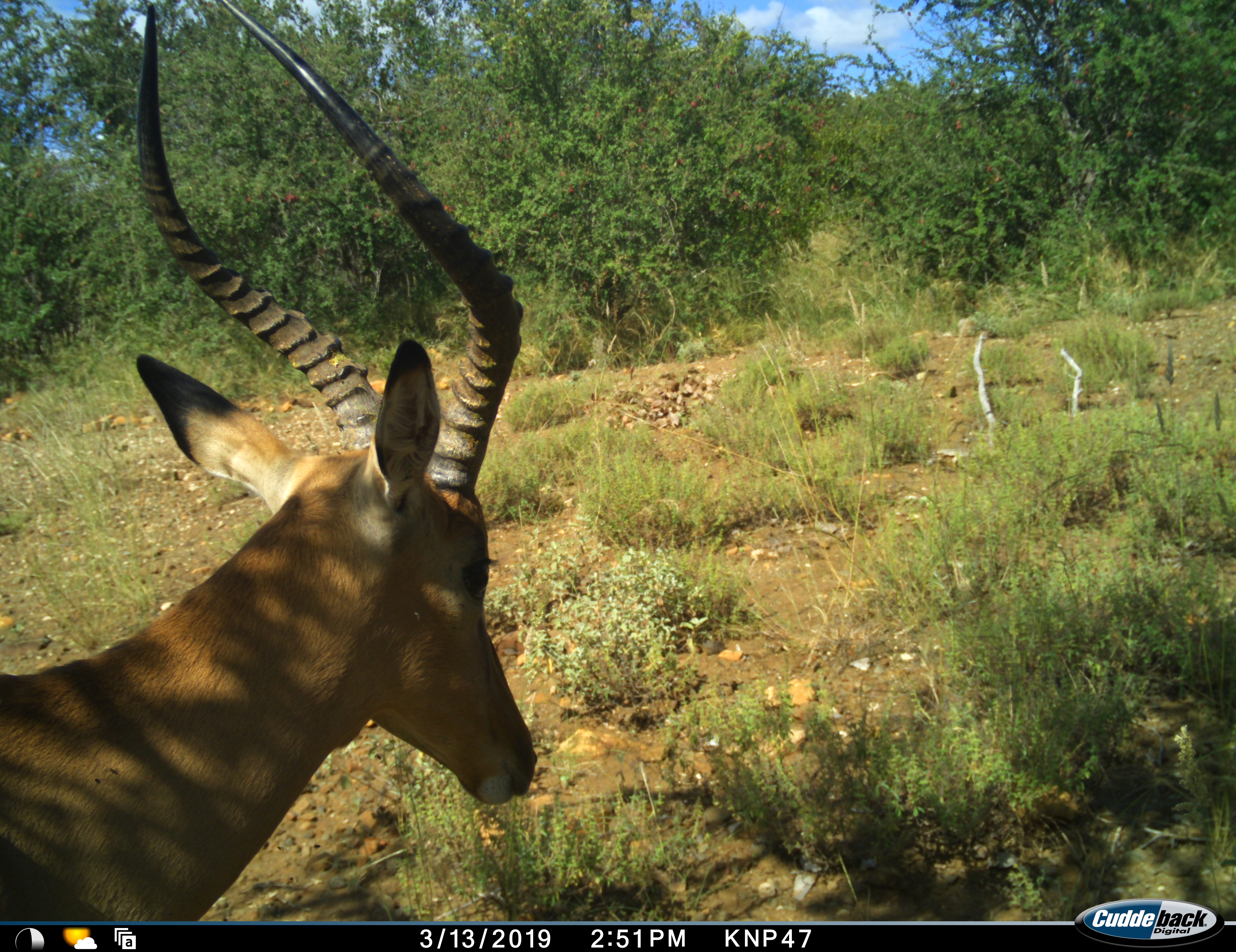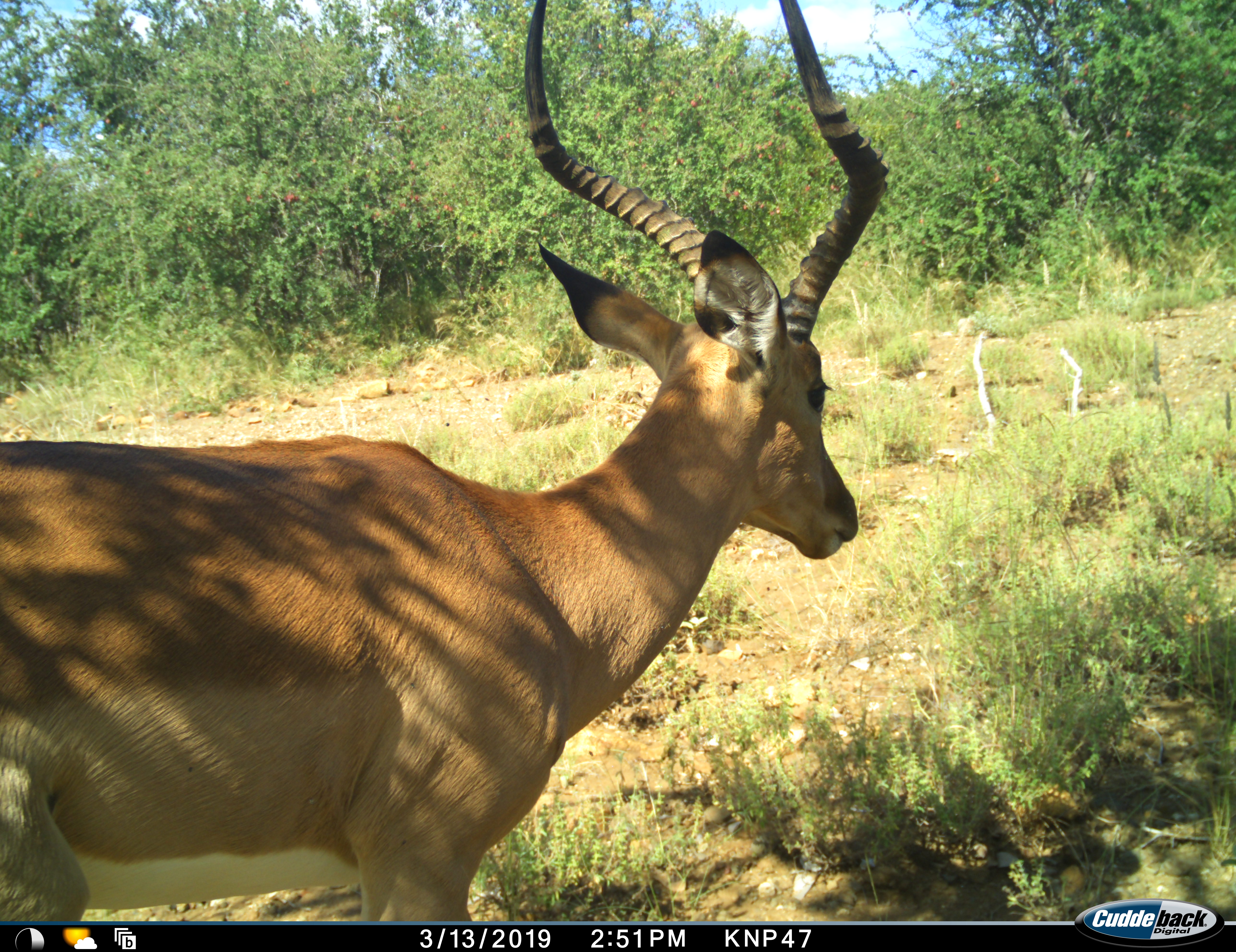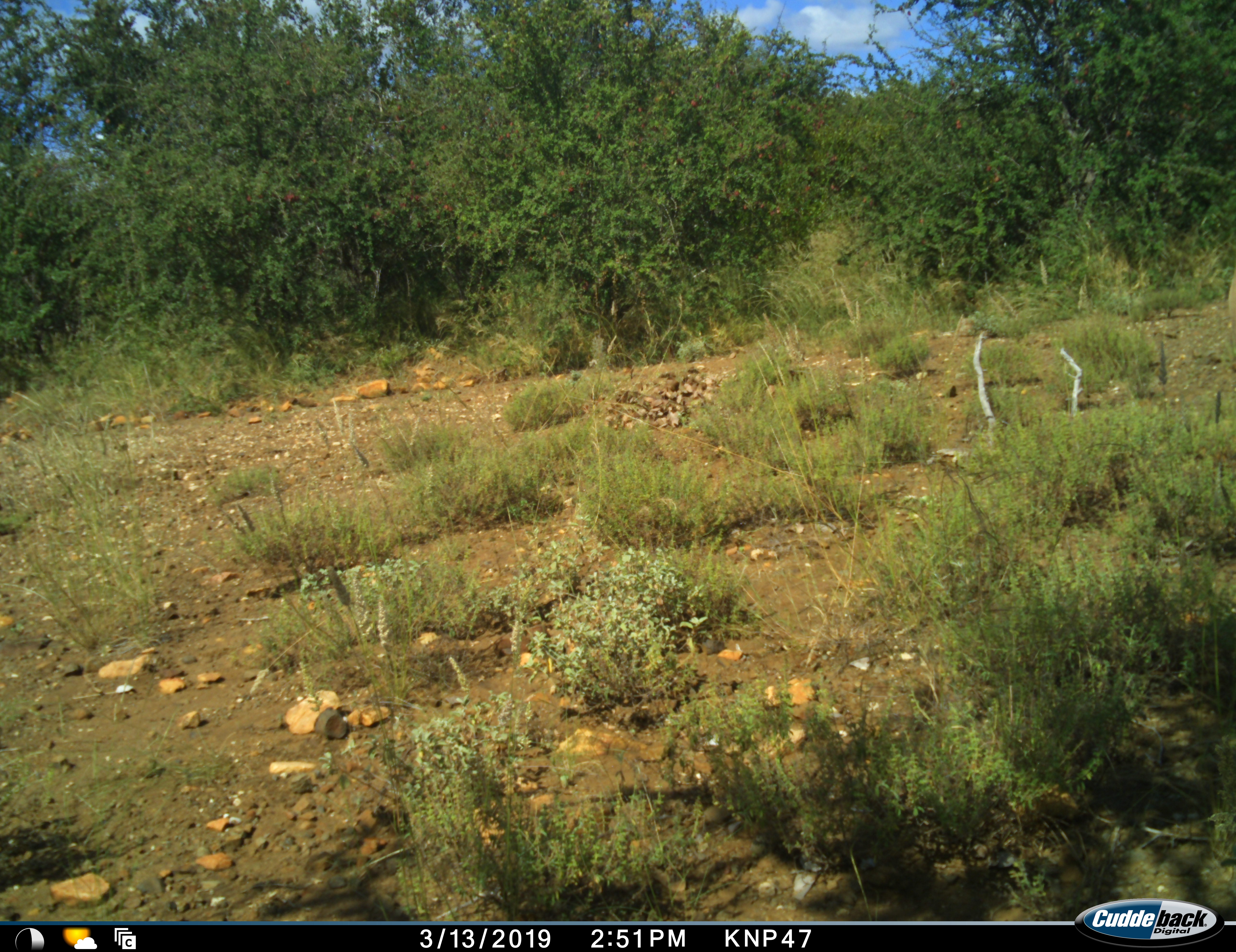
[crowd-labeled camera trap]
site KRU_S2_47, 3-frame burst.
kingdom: Animalia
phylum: Chordata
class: Mammalia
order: Artiodactyla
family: Bovidae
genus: Aepyceros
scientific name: Aepyceros melampus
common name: impala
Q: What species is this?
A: Impala (Aepyceros melampus).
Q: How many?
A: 1.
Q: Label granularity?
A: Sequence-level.